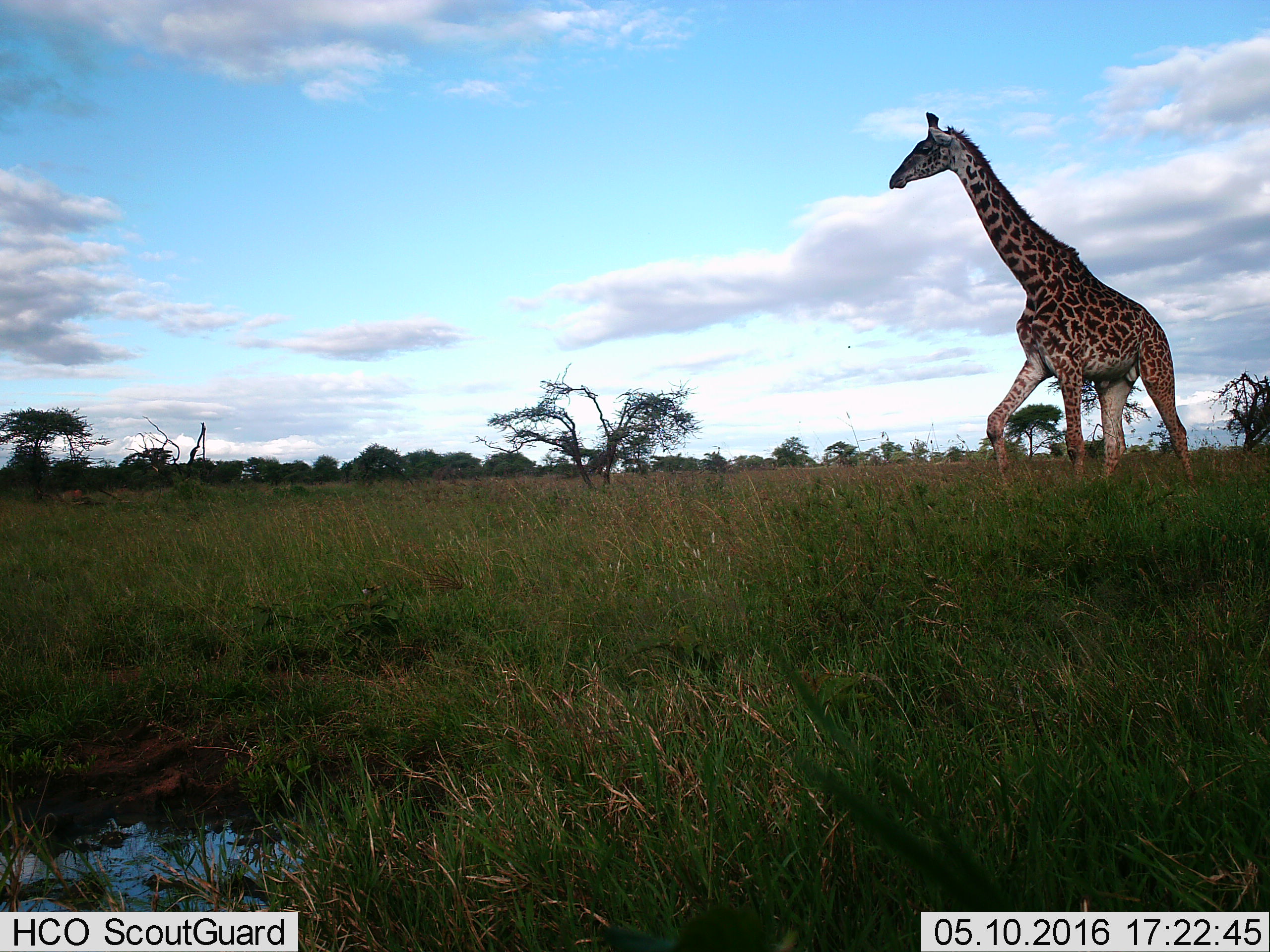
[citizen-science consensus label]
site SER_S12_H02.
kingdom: Animalia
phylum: Chordata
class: Mammalia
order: Artiodactyla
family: Giraffidae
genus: Giraffa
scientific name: Giraffa camelopardalis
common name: giraffe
Giraffe (Giraffa camelopardalis), count 1. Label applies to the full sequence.